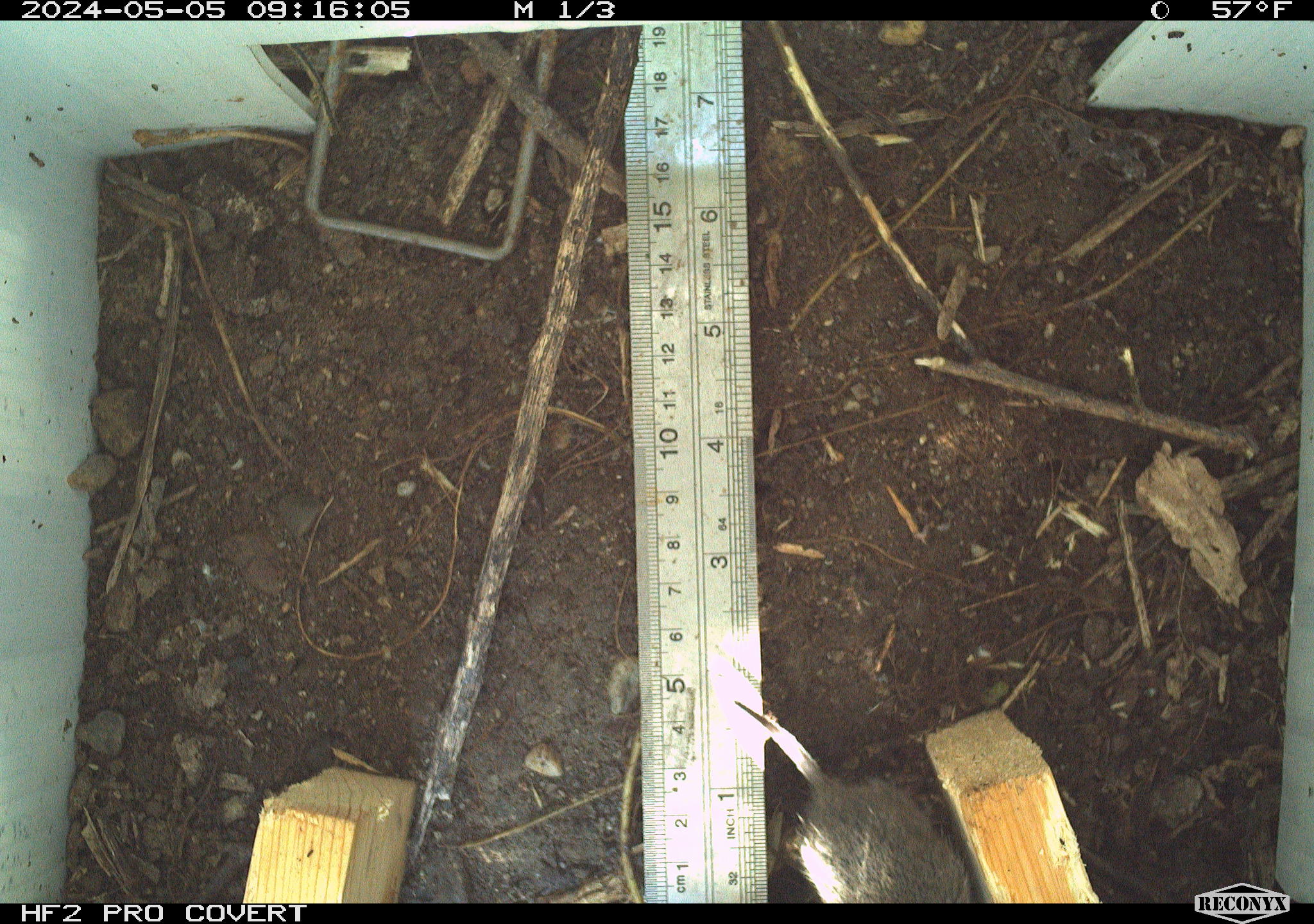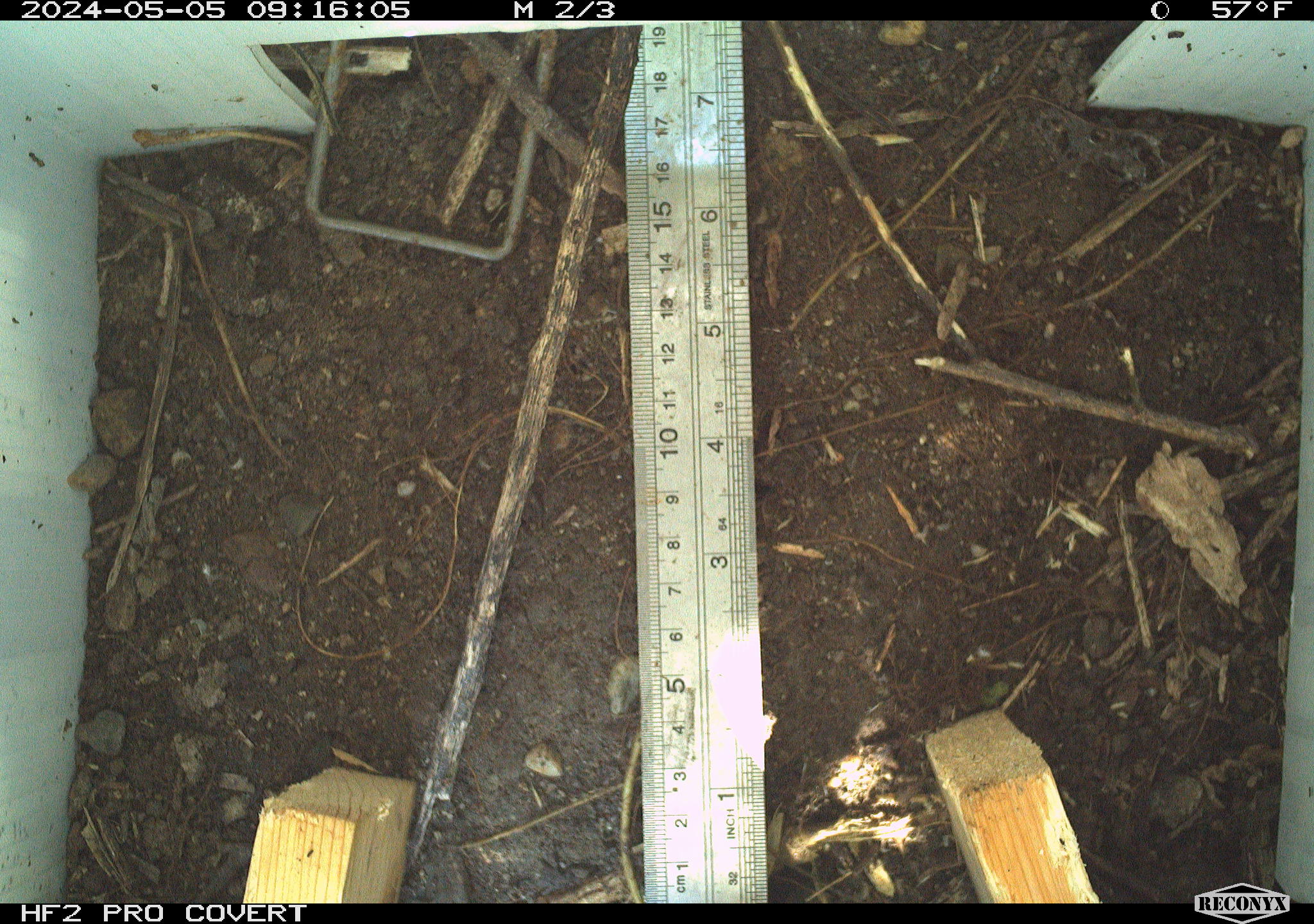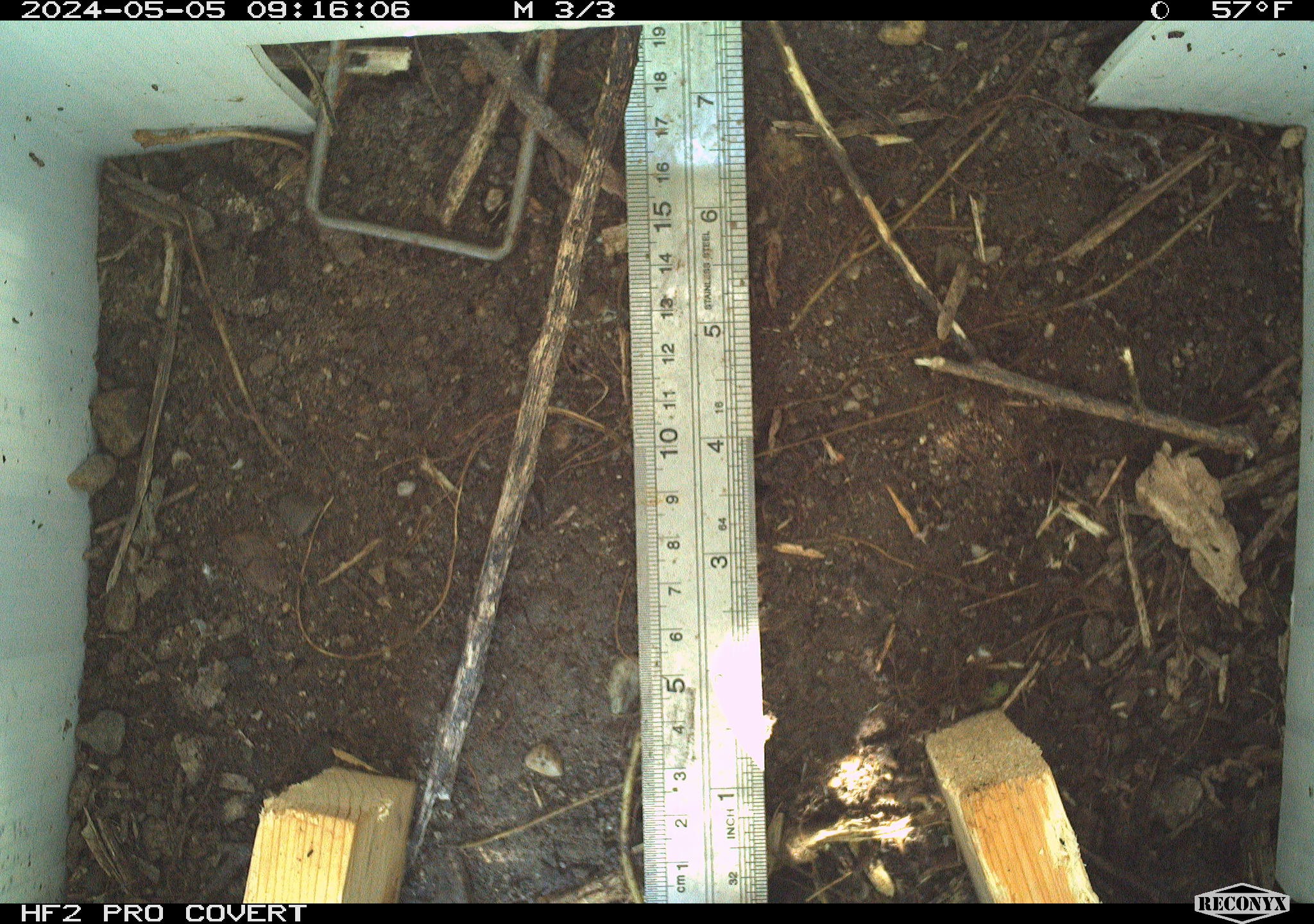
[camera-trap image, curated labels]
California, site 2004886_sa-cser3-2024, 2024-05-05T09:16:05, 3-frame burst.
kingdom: Animalia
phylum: Chordata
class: Mammalia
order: Rodentia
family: Cricetidae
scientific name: Cricetidae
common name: hamsters, voles, lemmings, and allies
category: cricetidae family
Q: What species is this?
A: Cricetidae family (hamsters, voles, lemmings, and allies) (Cricetidae).